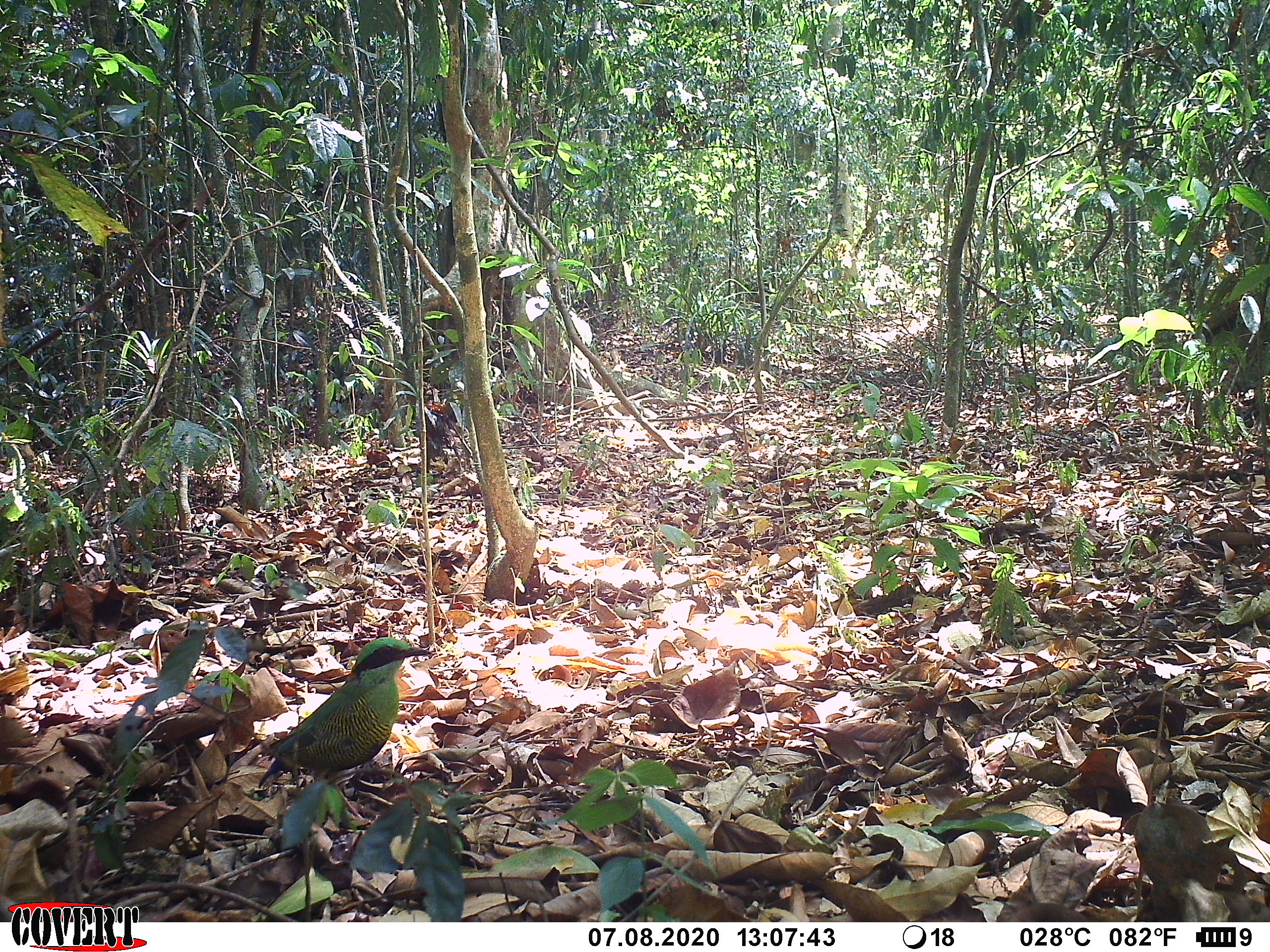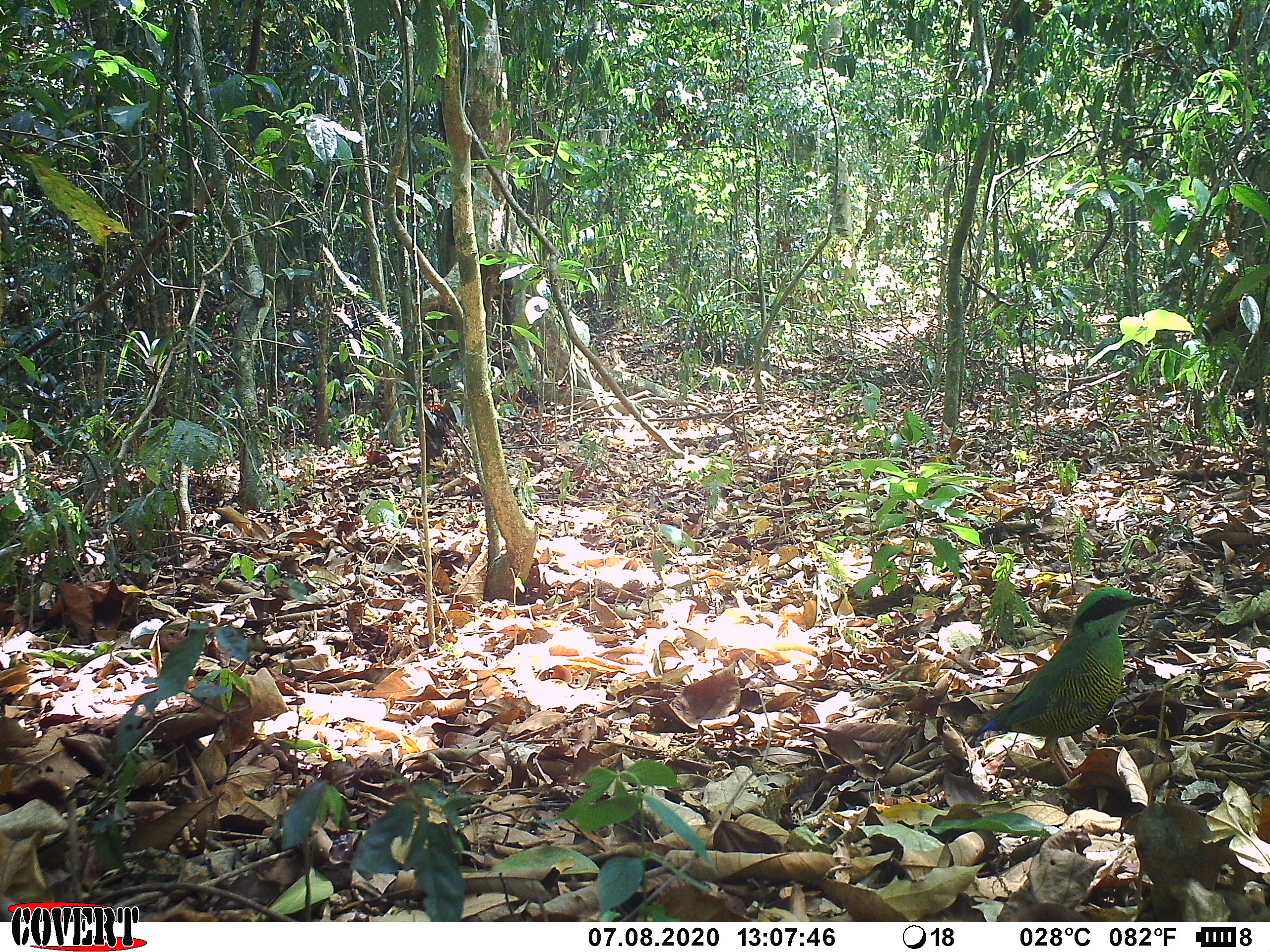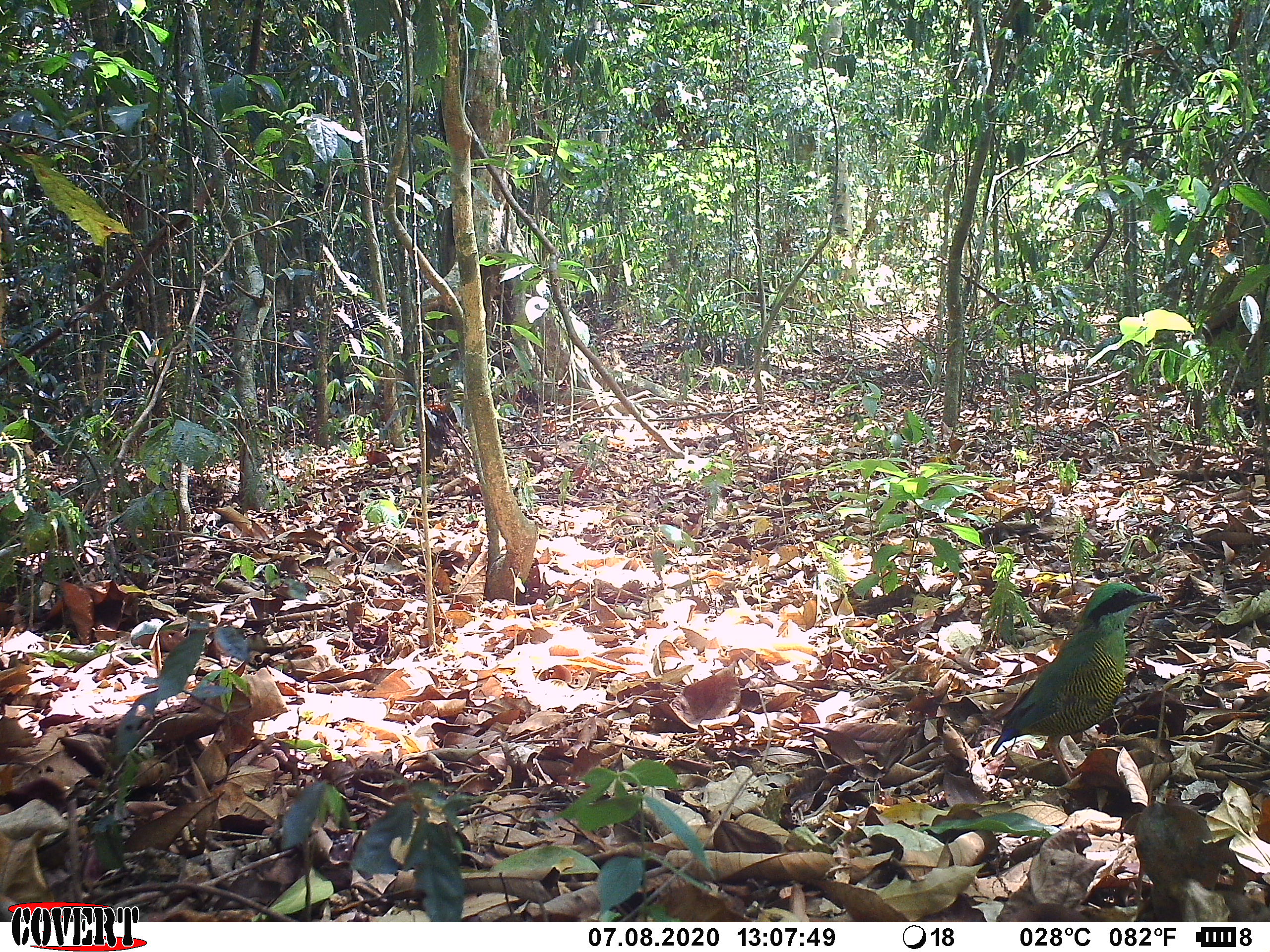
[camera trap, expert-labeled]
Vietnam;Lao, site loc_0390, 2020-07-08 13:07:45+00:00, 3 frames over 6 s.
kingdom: Animalia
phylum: Chordata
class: Aves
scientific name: Aves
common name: bird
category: unidentified bird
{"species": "unidentified bird (bird) (Aves)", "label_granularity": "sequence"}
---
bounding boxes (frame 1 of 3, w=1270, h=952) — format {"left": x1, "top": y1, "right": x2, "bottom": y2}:
unidentified bird: {"left": 257, "top": 637, "right": 432, "bottom": 788}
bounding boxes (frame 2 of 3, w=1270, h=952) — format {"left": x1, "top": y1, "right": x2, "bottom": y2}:
unidentified bird: {"left": 973, "top": 586, "right": 1158, "bottom": 781}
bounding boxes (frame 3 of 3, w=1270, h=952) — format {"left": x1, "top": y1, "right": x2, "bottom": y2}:
unidentified bird: {"left": 990, "top": 583, "right": 1164, "bottom": 781}